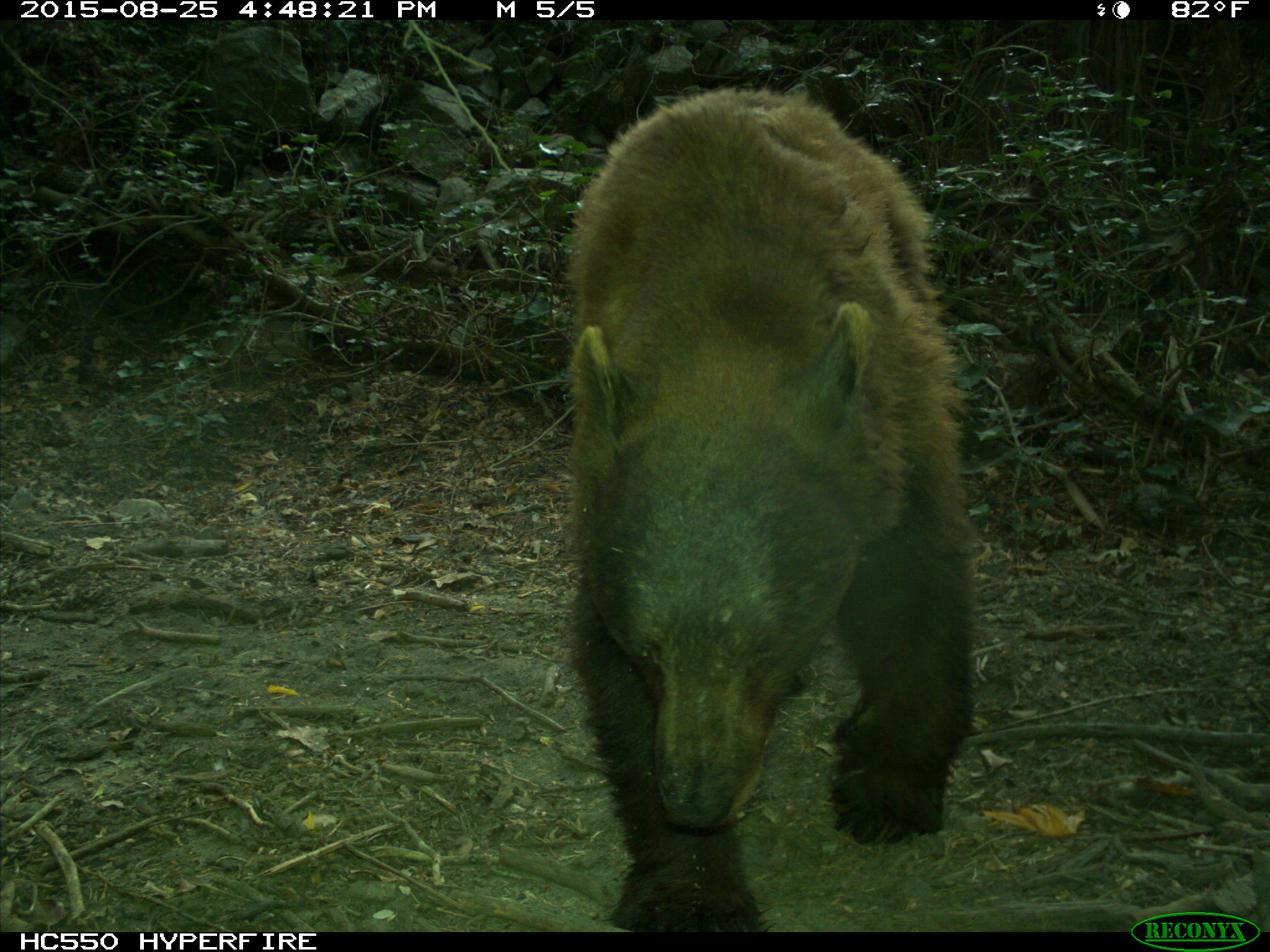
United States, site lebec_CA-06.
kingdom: Animalia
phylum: Chordata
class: Mammalia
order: Carnivora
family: Ursidae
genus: Ursus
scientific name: Ursus americanus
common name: american black bear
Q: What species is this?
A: Ursus americanus (american black bear).